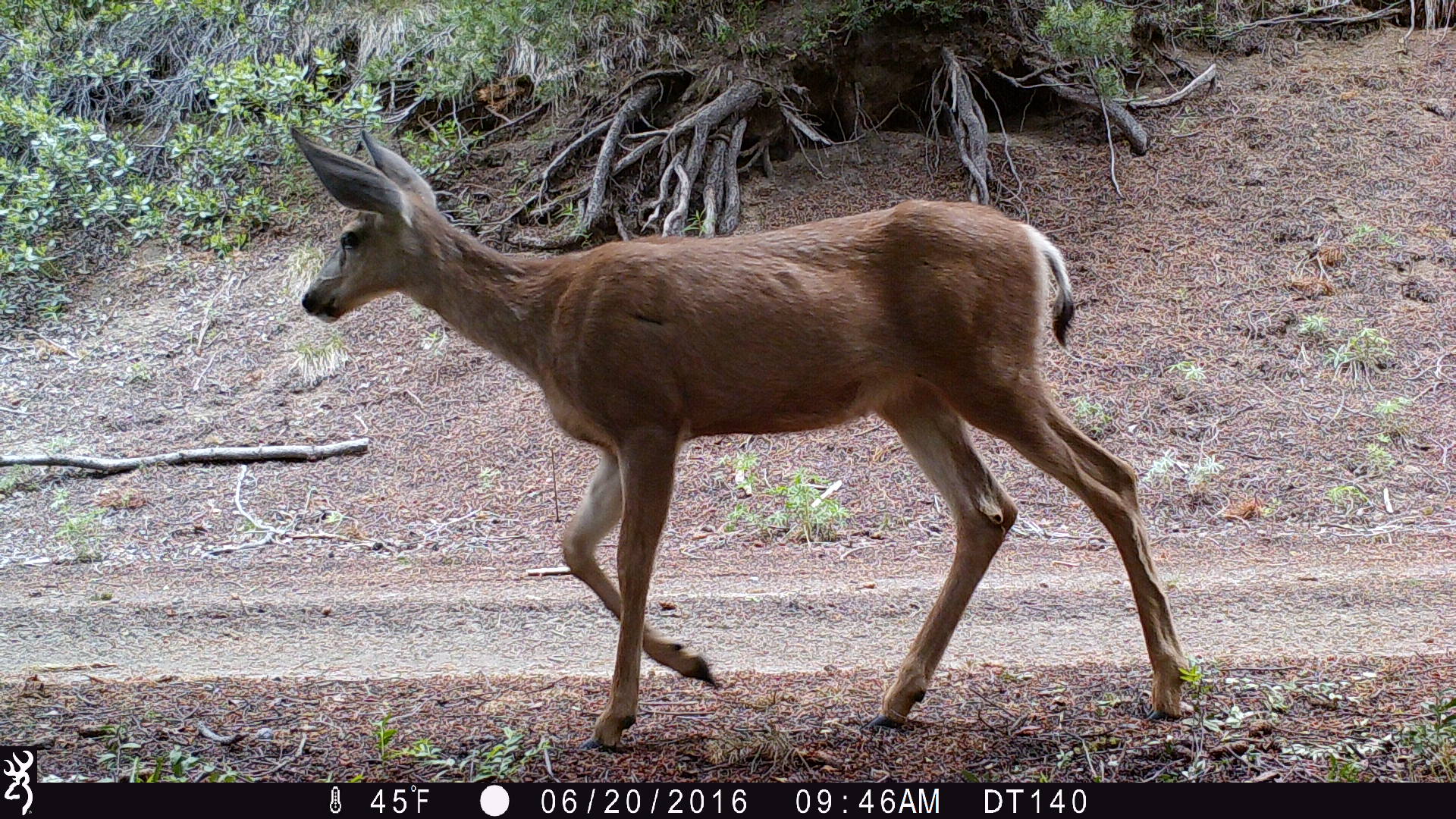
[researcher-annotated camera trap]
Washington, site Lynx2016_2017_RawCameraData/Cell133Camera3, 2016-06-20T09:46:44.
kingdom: Animalia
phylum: Chordata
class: Mammalia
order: Artiodactyla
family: Cervidae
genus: Odocoileus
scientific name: Odocoileus hemionus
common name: mule deer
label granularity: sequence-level